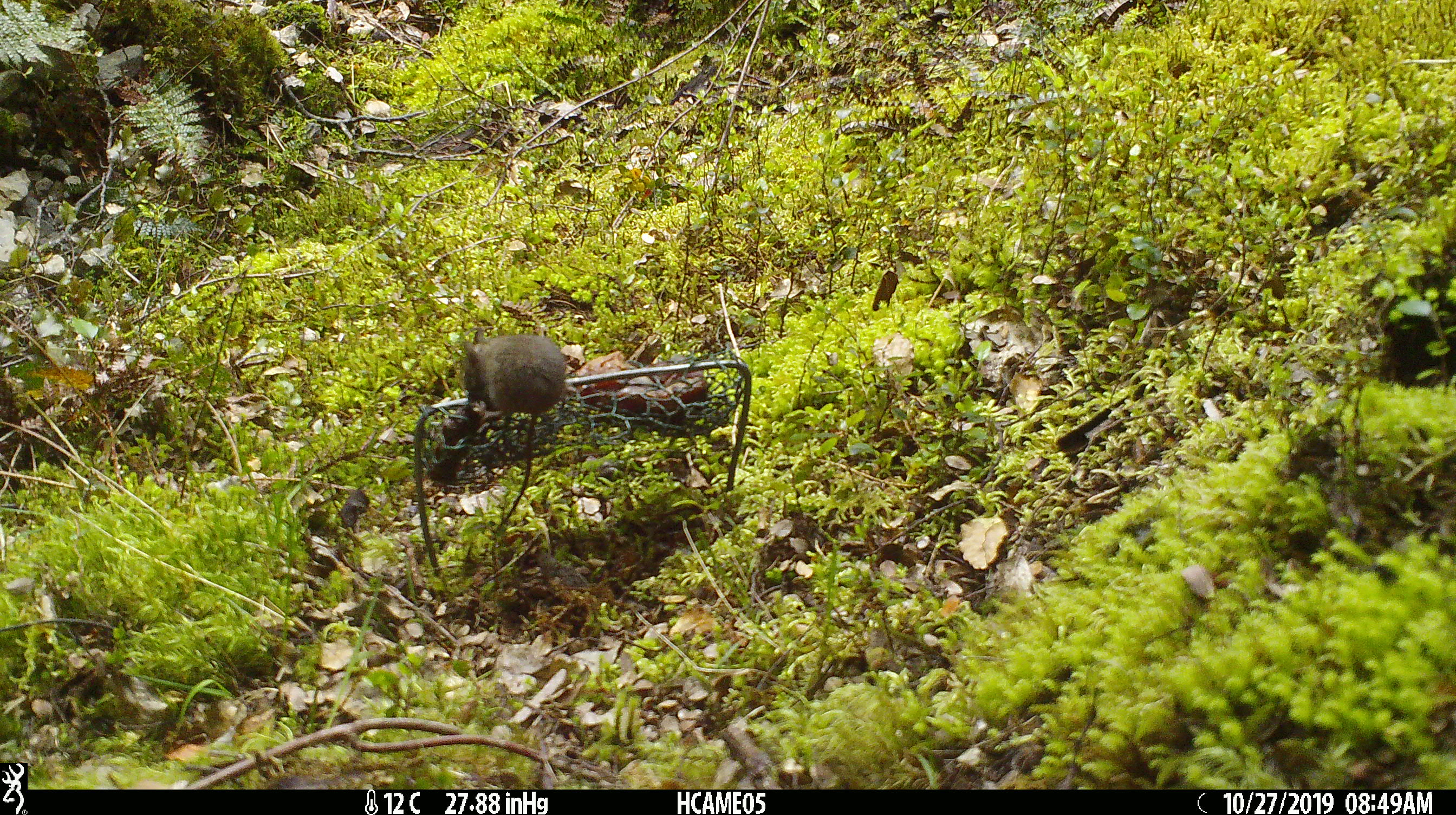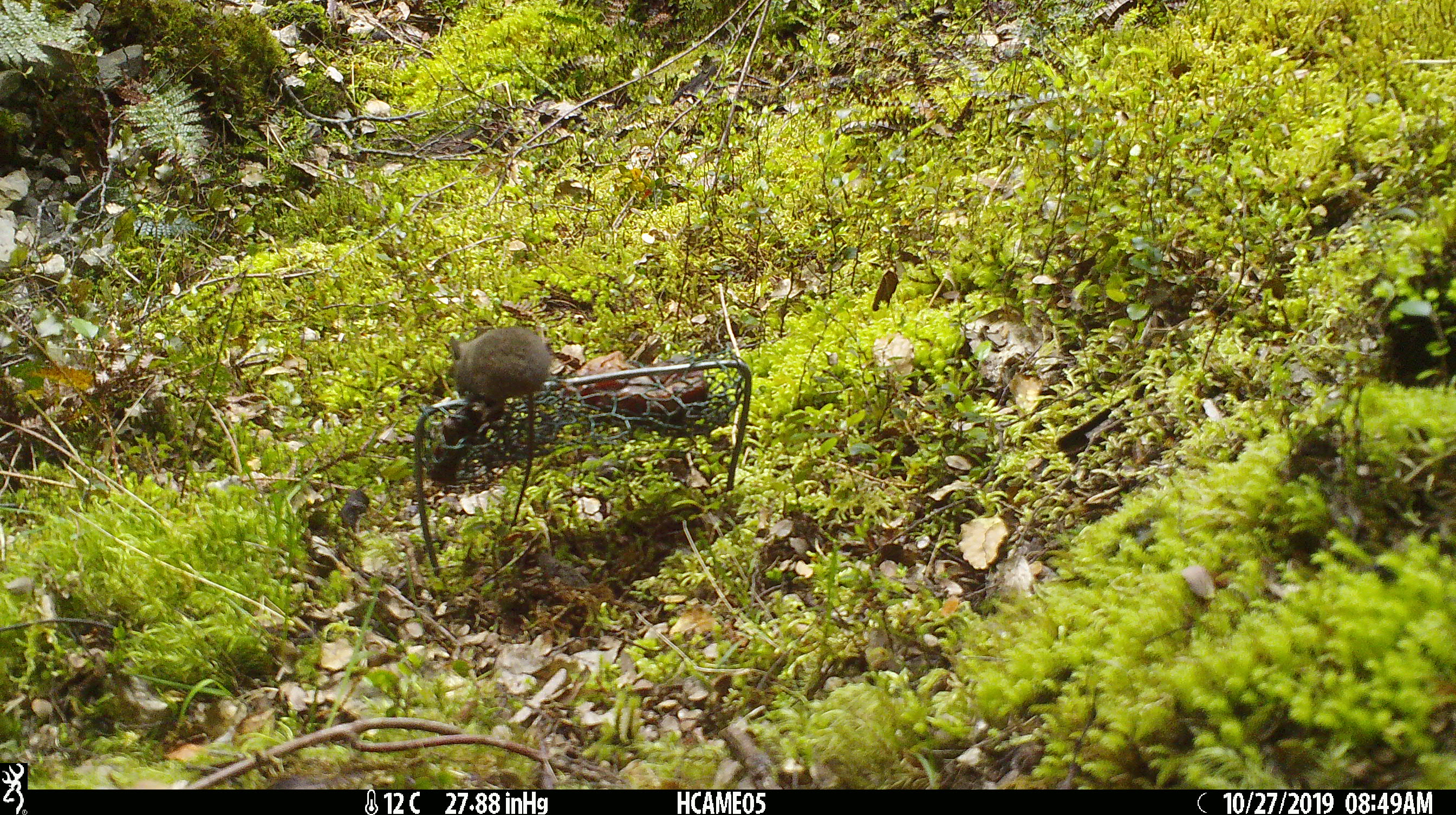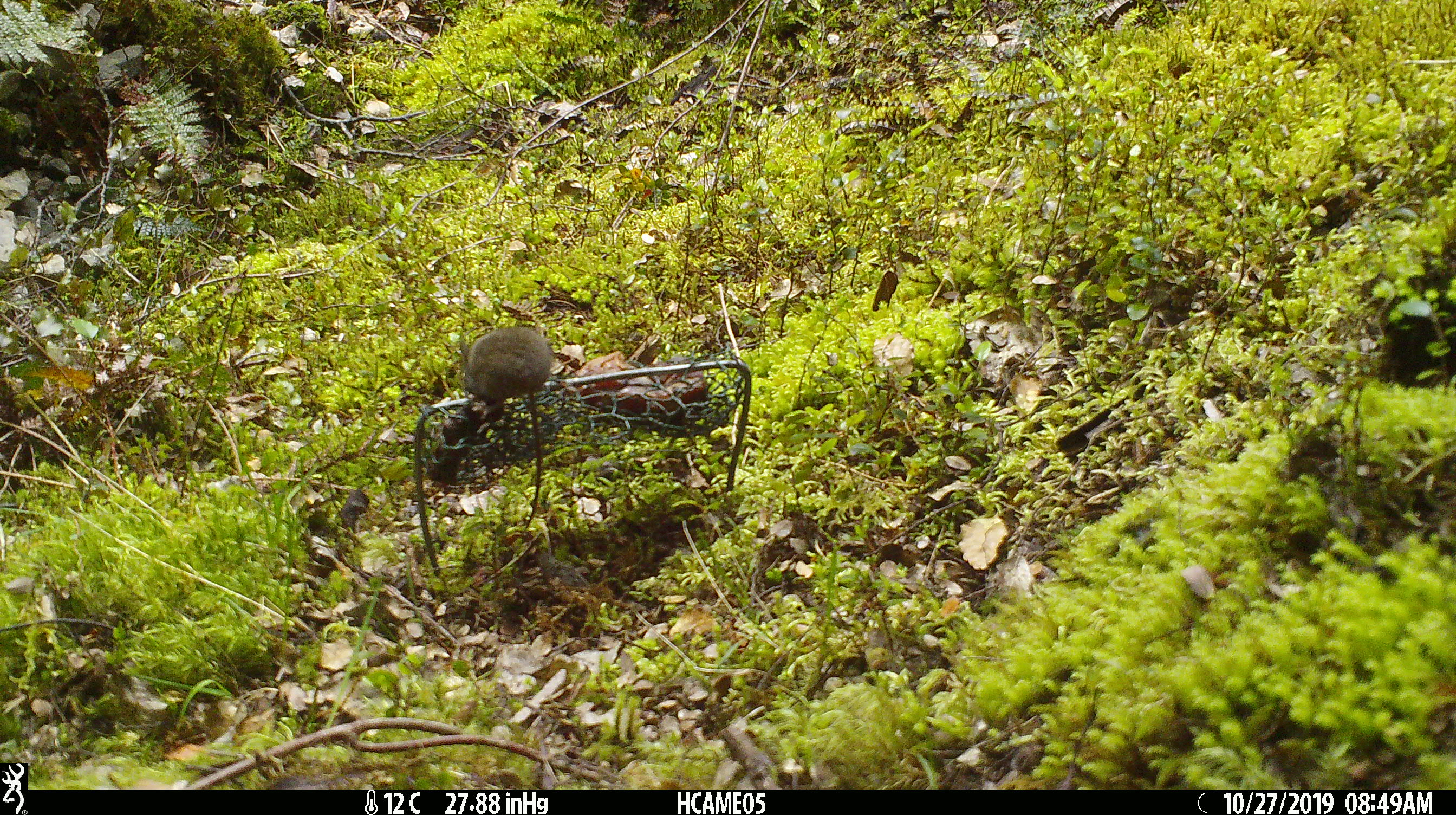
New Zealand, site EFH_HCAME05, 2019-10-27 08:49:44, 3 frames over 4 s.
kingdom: Animalia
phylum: Chordata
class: Mammalia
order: Rodentia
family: Muridae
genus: Mus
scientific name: Mus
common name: mouse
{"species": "mouse (Mus)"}